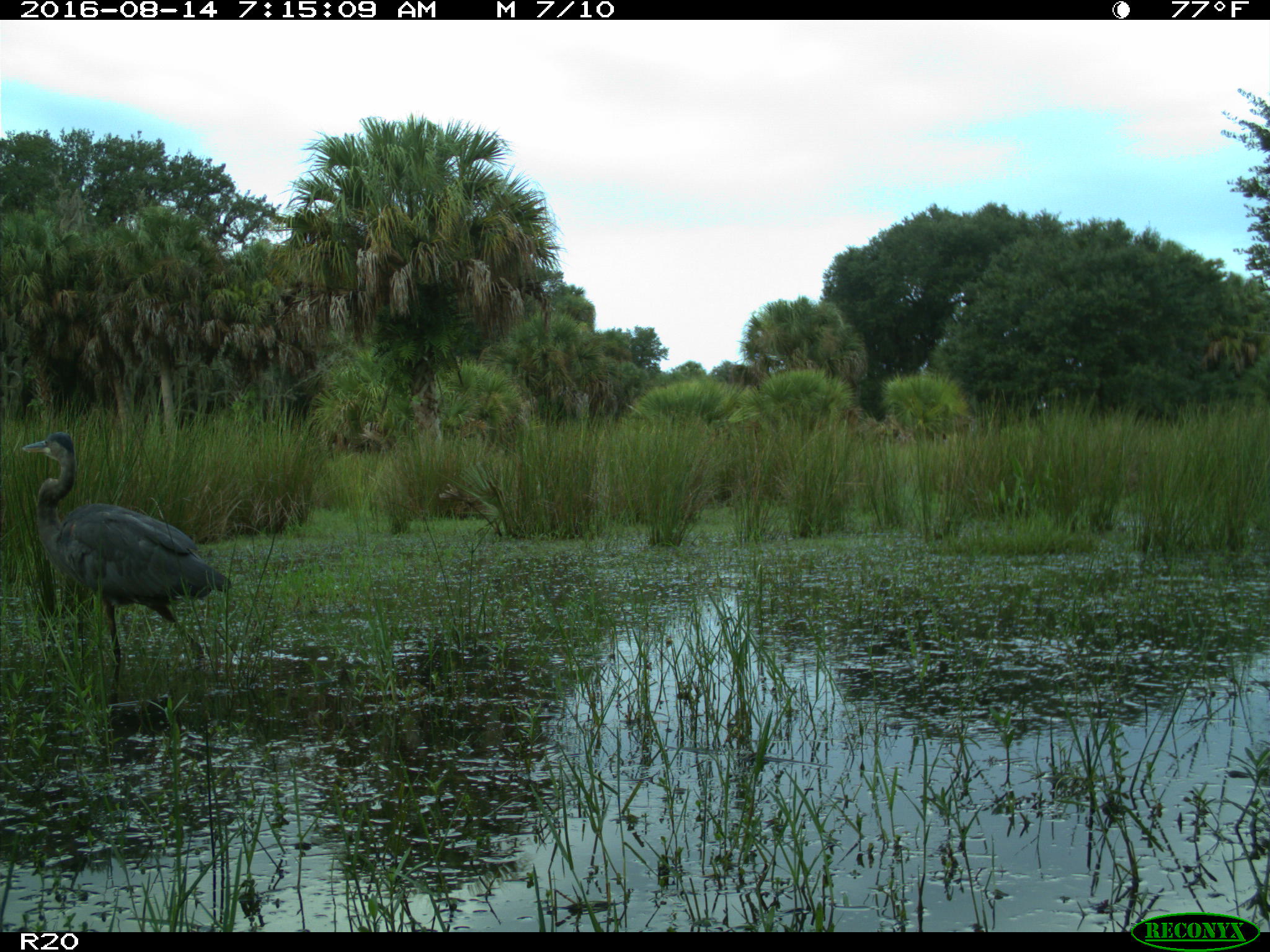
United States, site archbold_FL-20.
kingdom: Animalia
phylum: Chordata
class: Aves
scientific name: Aves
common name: birds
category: unidentified bird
Unidentified bird (birds) (Aves).